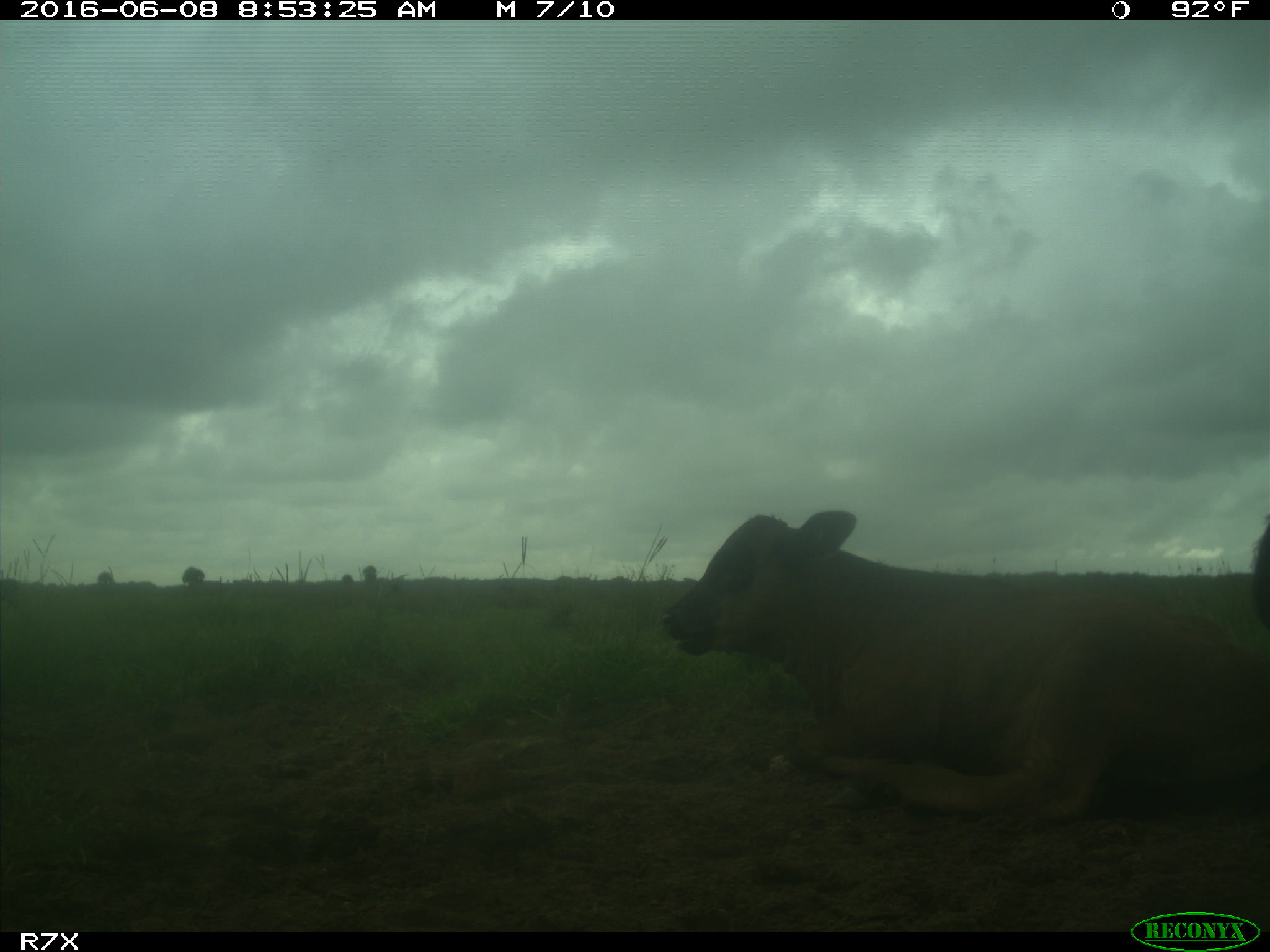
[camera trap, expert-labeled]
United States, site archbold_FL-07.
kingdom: Animalia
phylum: Chordata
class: Mammalia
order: Artiodactyla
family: Bovidae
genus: Bos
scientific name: Bos taurus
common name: domestic cow